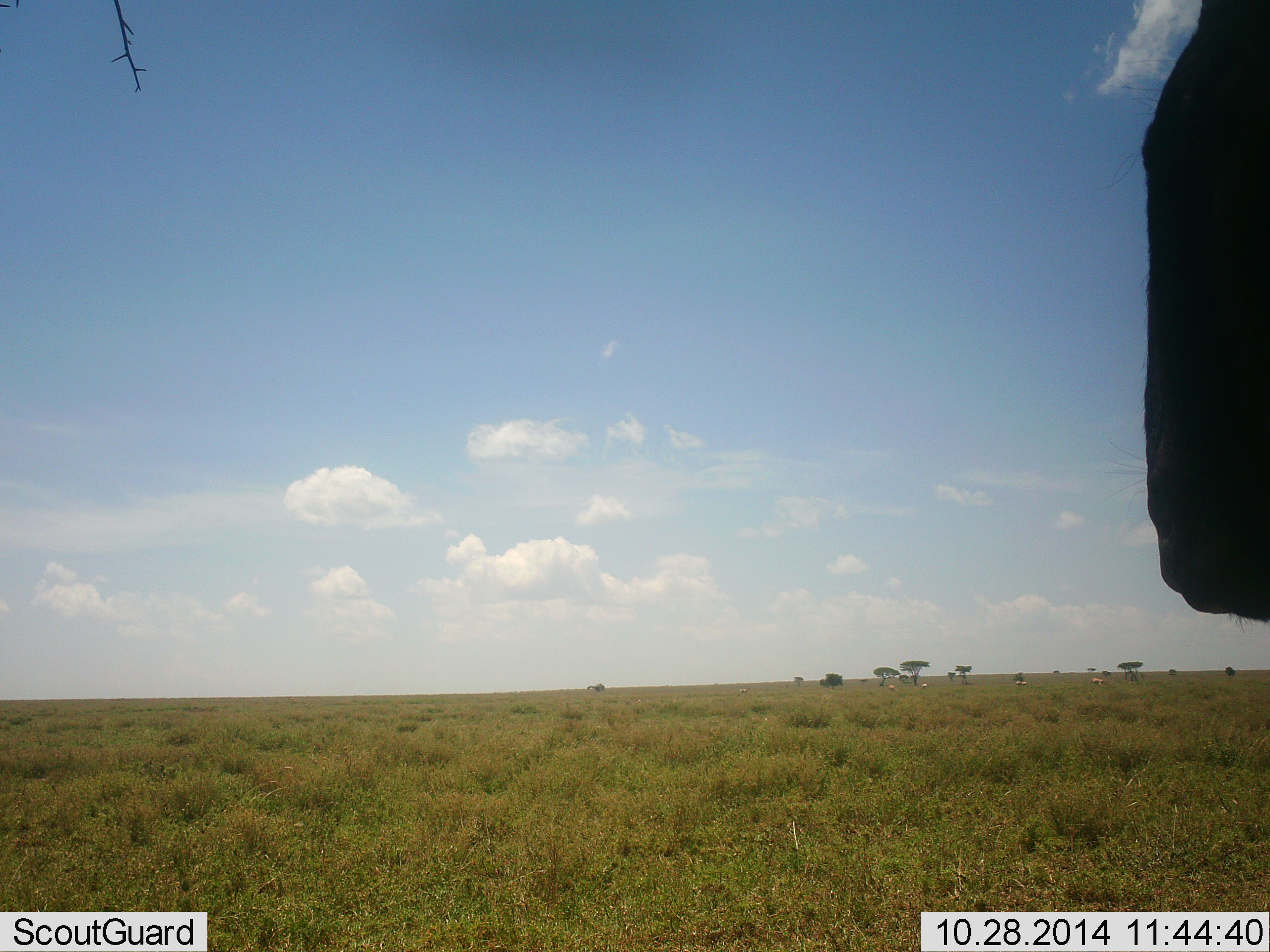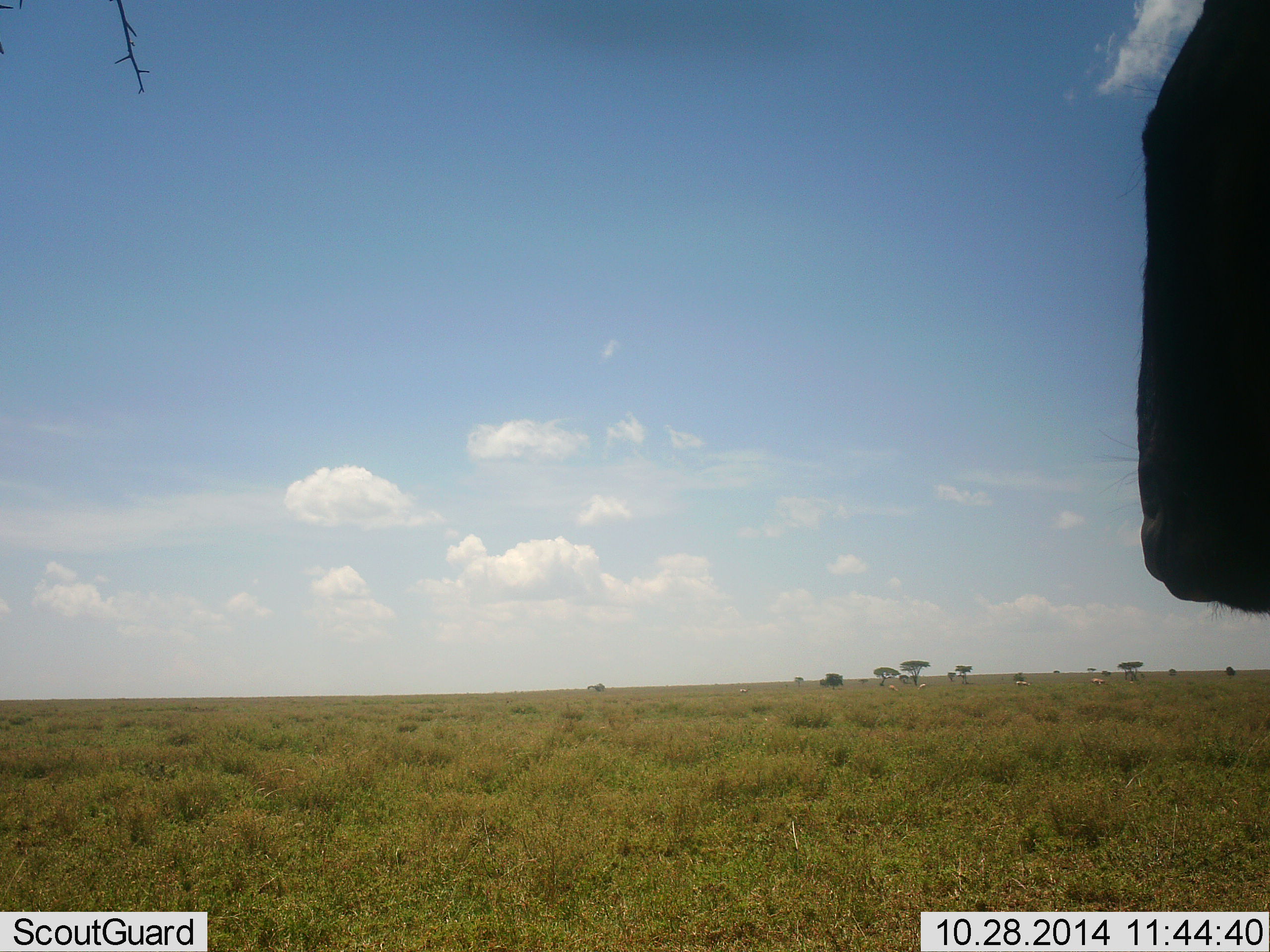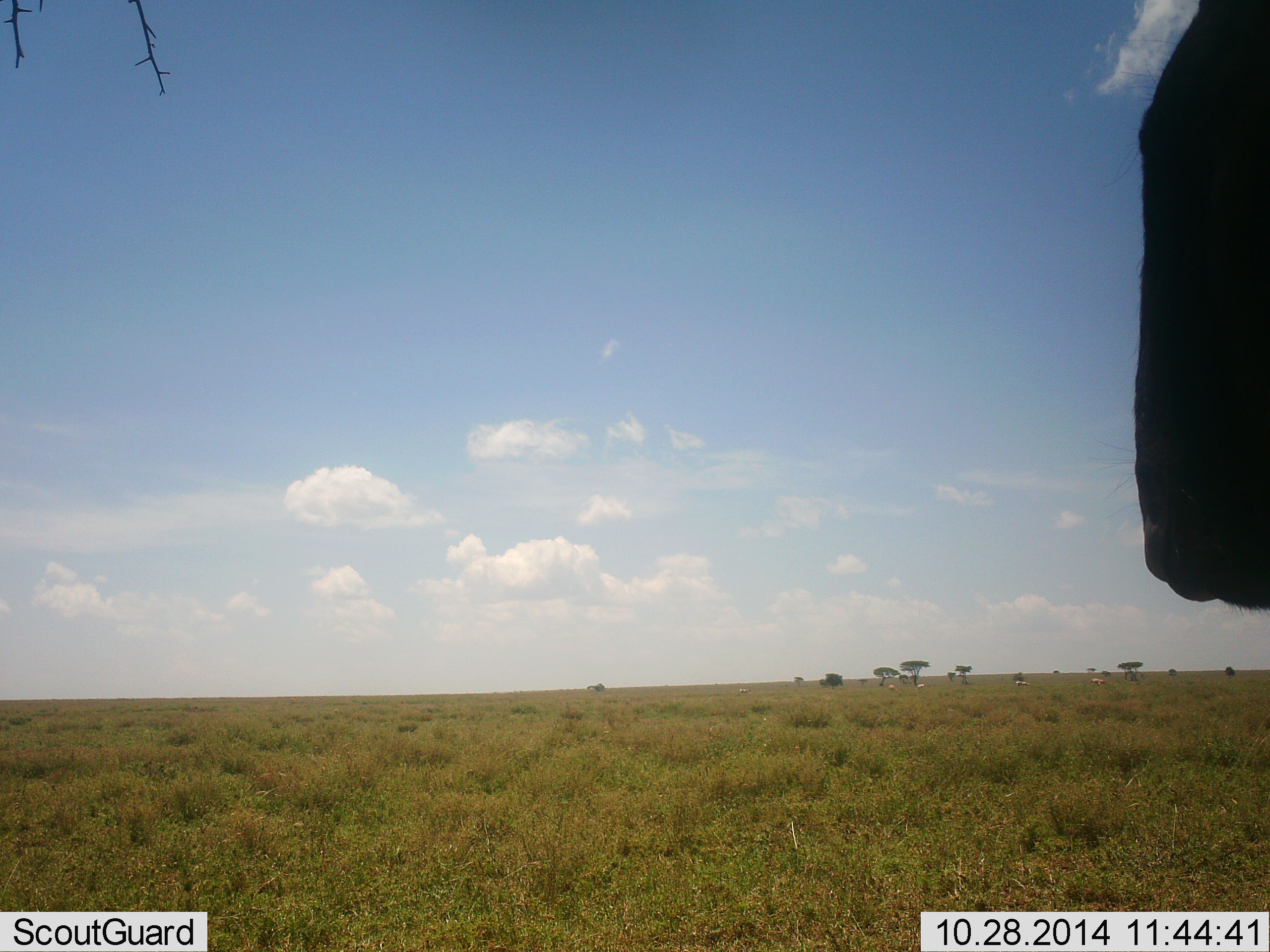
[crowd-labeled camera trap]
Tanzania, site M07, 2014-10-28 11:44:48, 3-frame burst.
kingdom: Animalia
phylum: Chordata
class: Mammalia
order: Artiodactyla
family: Bovidae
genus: Connochaetes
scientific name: Connochaetes taurinus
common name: blue wildebeest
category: wildebeest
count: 1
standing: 90%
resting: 0%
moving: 0%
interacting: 0%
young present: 0%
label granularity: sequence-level